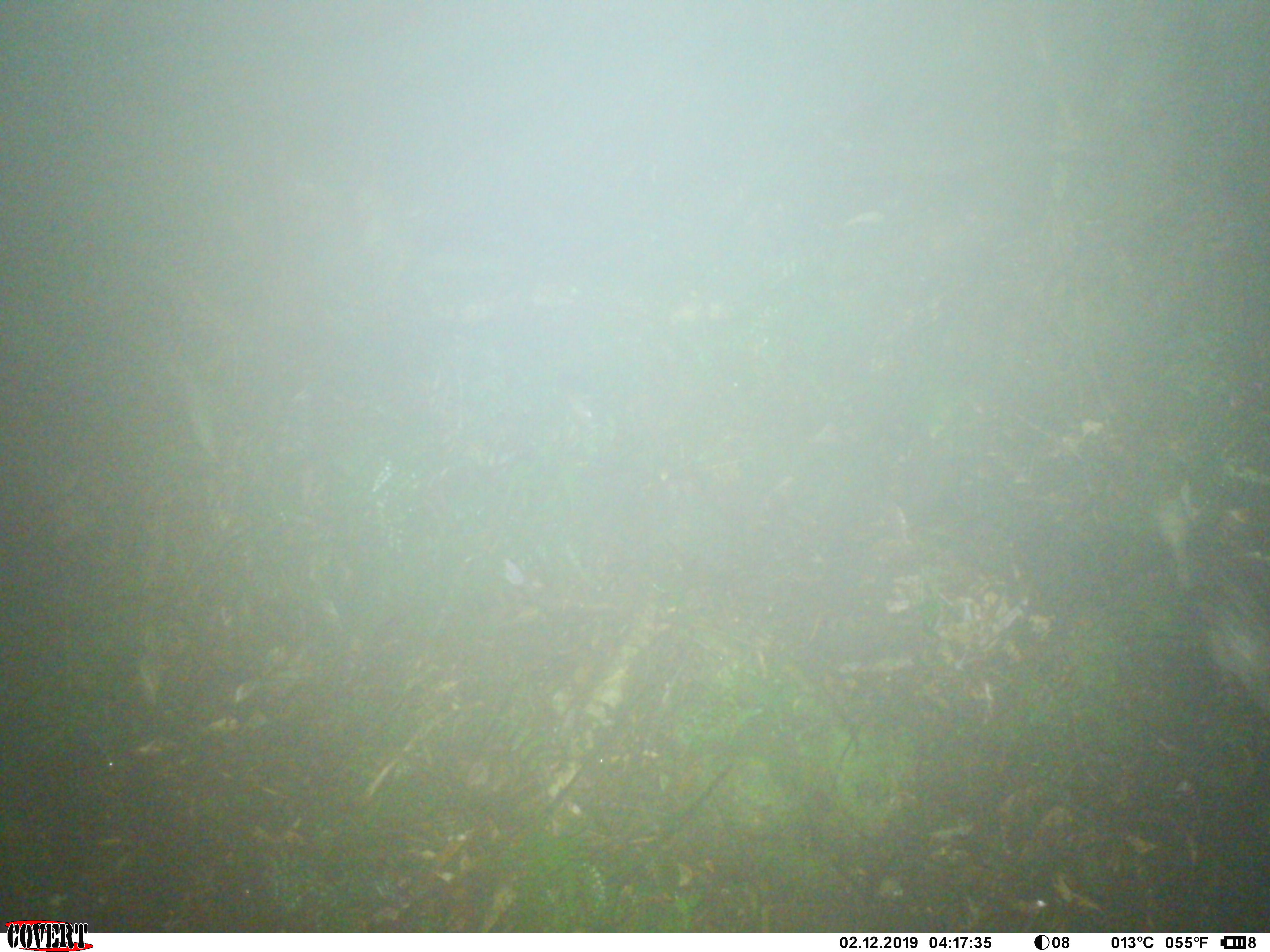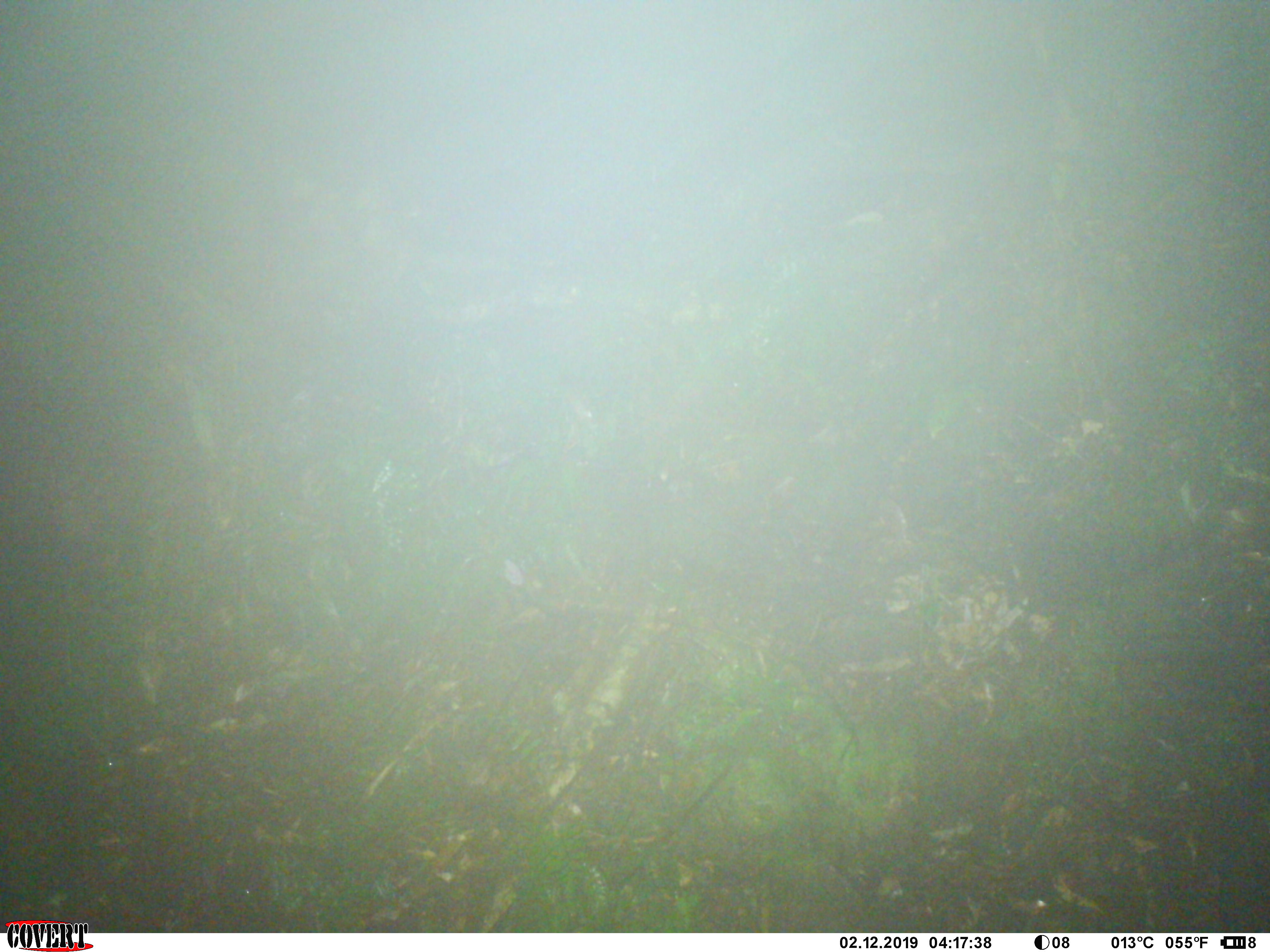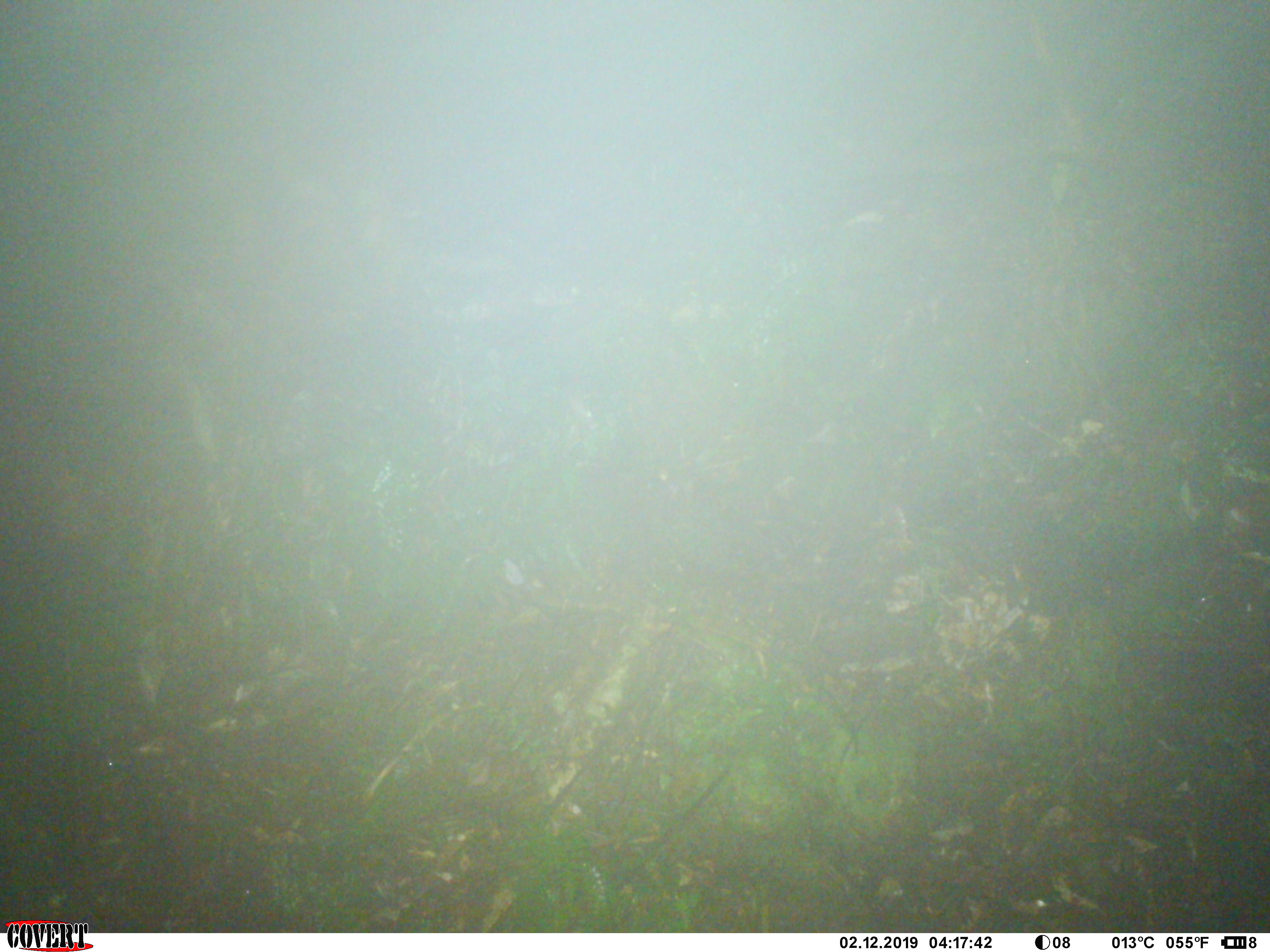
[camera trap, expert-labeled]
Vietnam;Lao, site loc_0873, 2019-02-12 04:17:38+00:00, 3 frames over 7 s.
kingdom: Animalia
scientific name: Animalia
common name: animal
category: unidentified animal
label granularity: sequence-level